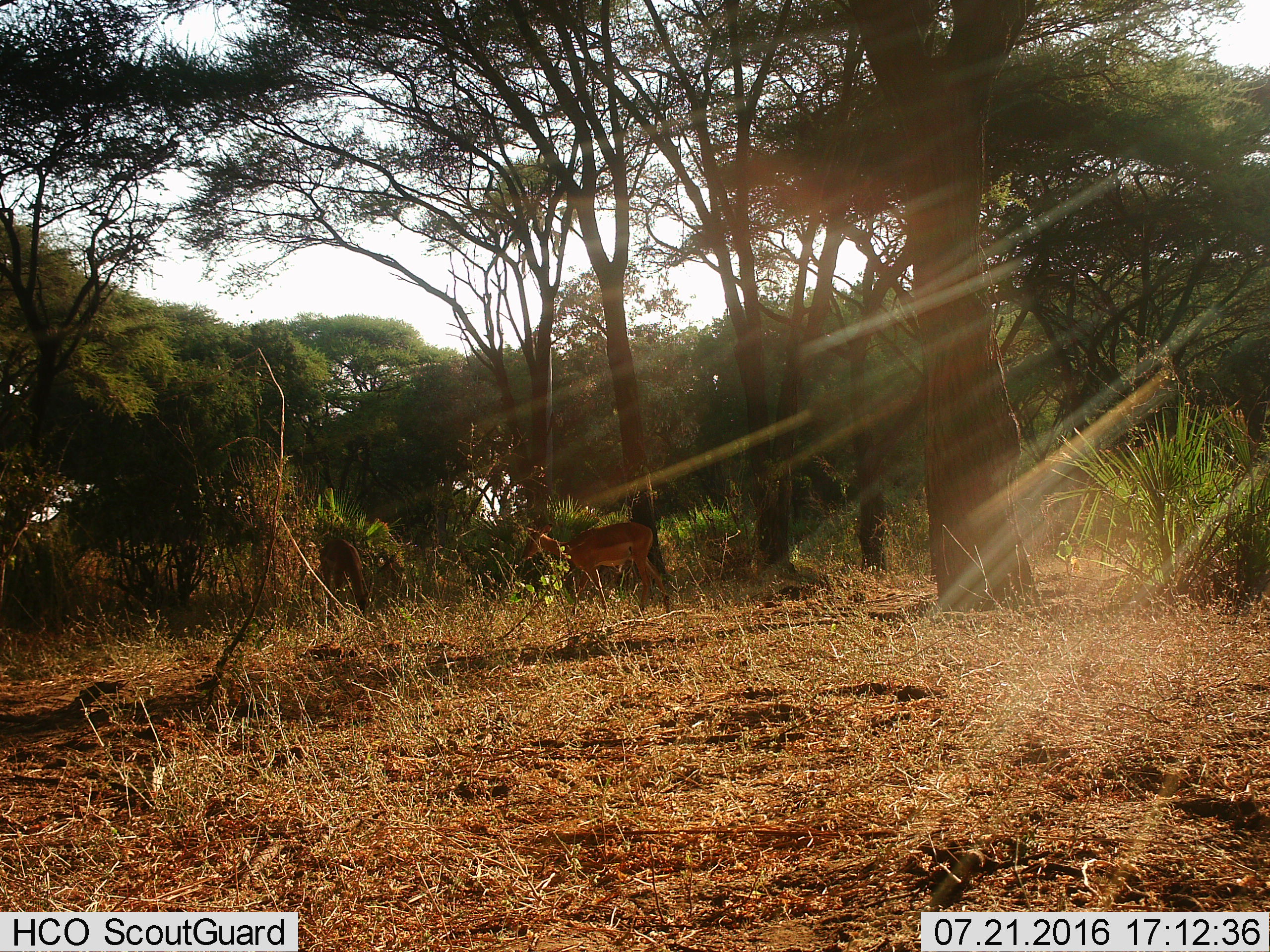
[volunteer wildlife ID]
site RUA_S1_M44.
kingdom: Animalia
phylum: Chordata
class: Mammalia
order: Artiodactyla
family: Bovidae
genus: Aepyceros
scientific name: Aepyceros melampus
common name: impala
Impala (Aepyceros melampus), count 2. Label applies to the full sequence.